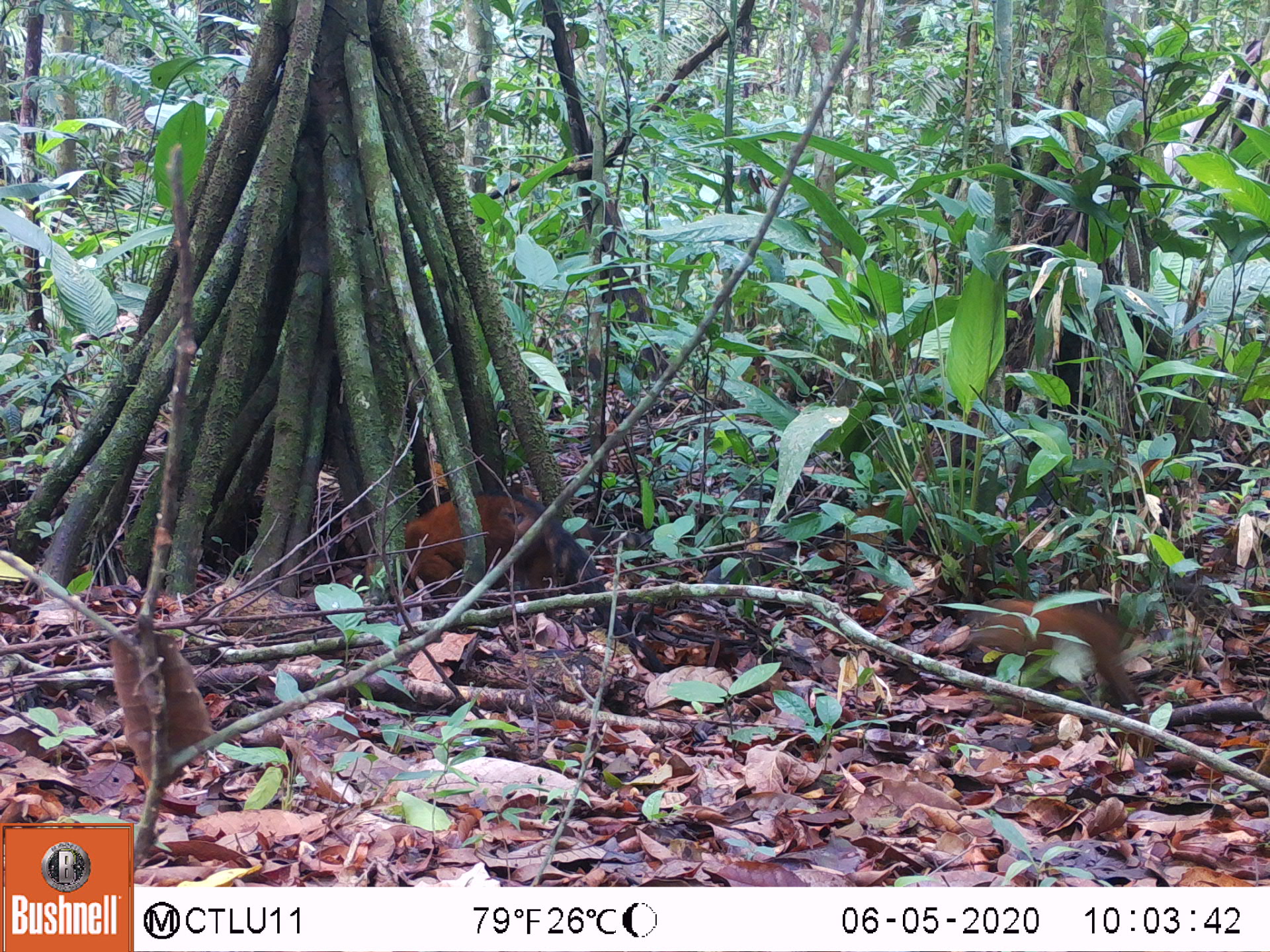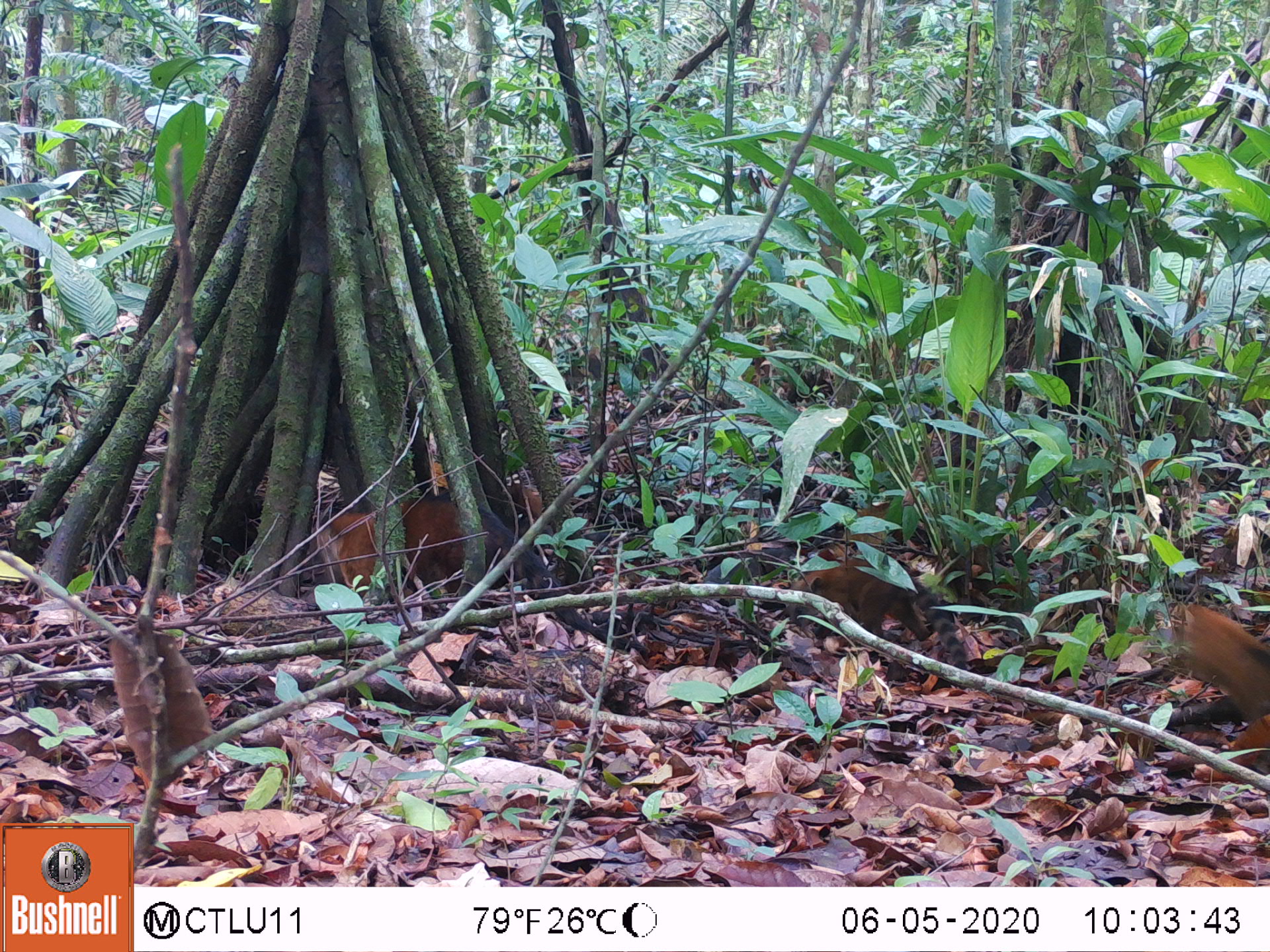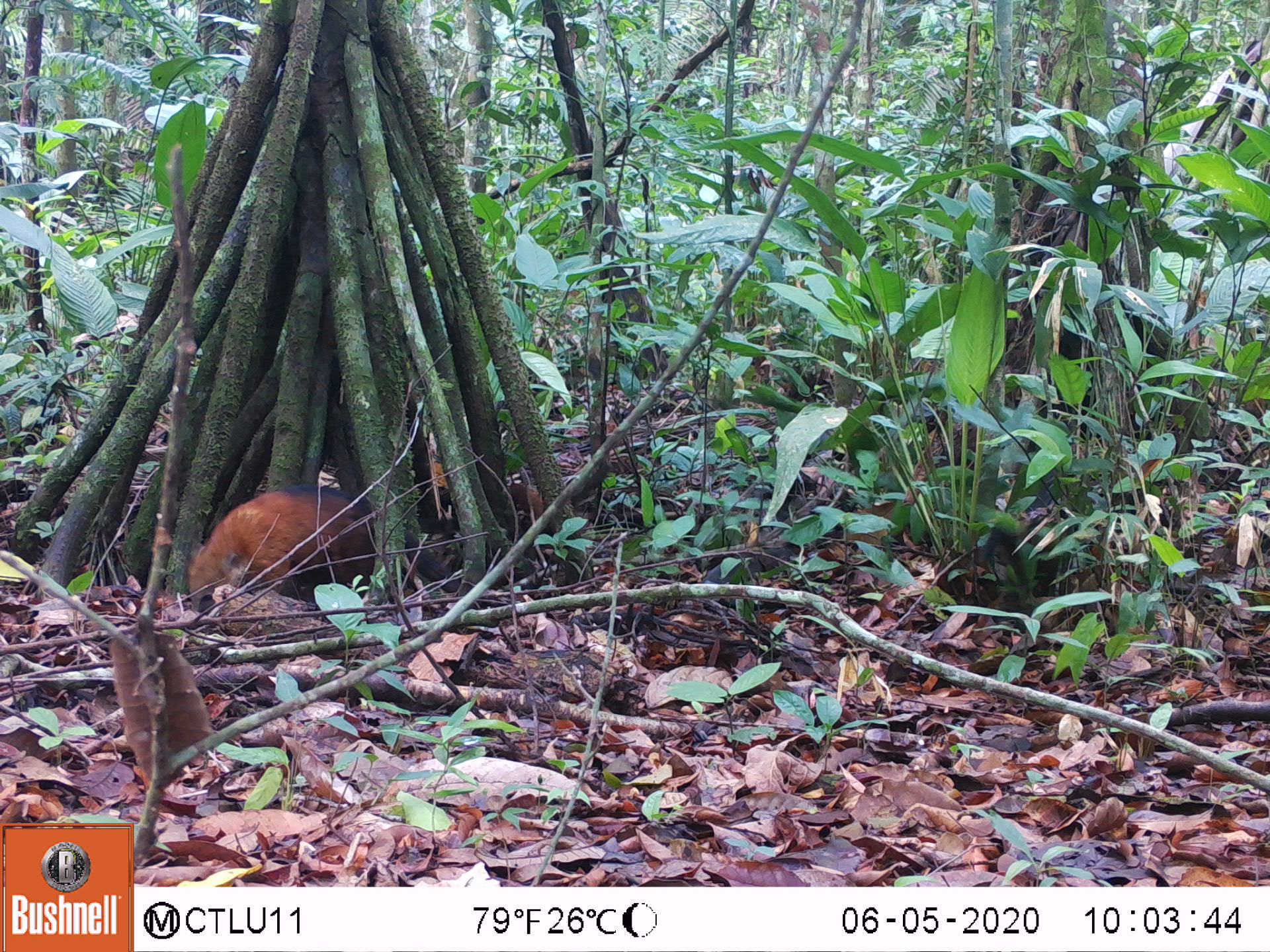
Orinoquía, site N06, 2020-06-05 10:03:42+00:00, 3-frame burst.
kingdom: Animalia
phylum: Chordata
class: Mammalia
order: Carnivora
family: Procyonidae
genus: Nasua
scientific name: Nasua nasua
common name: south american coati